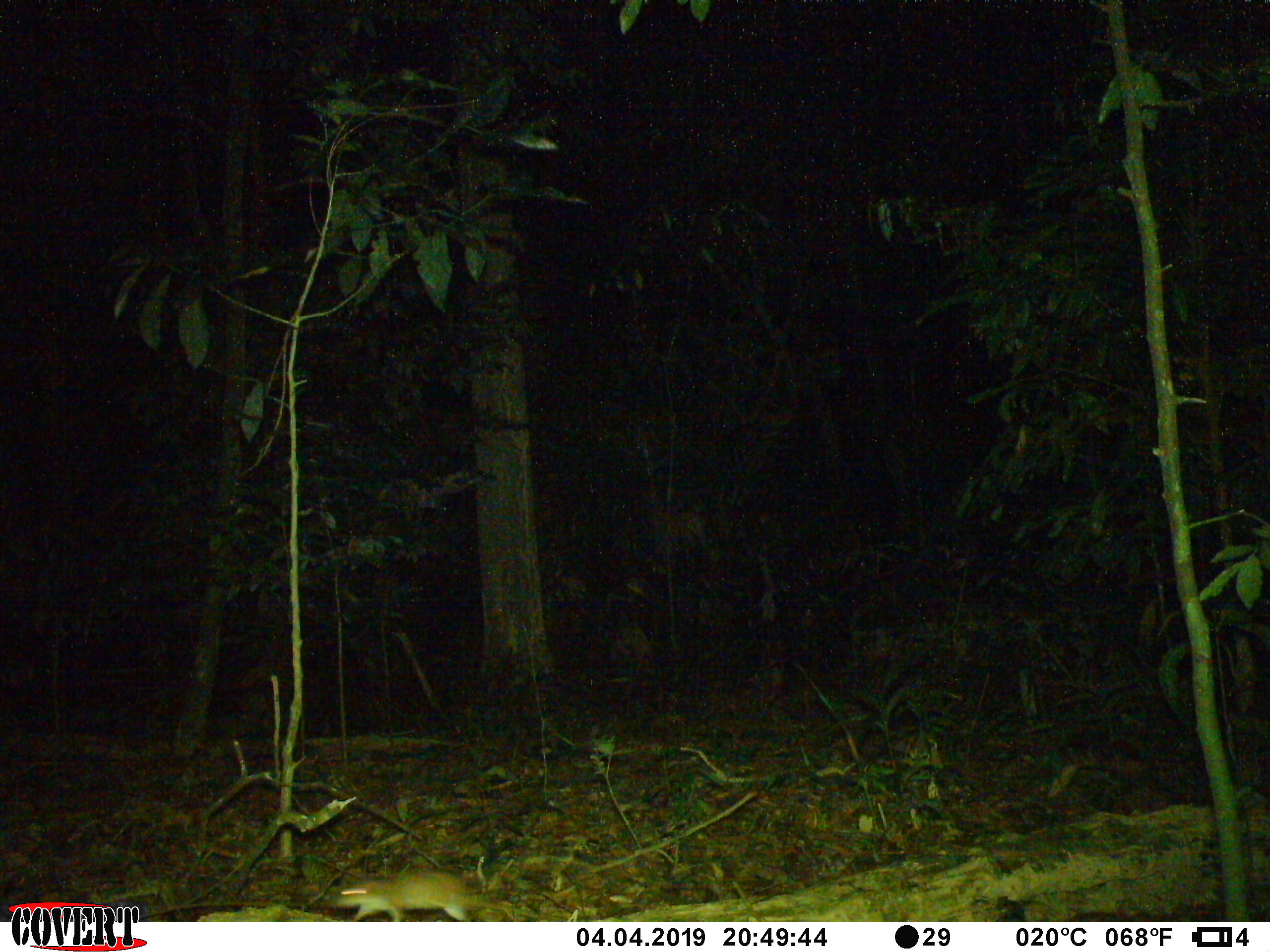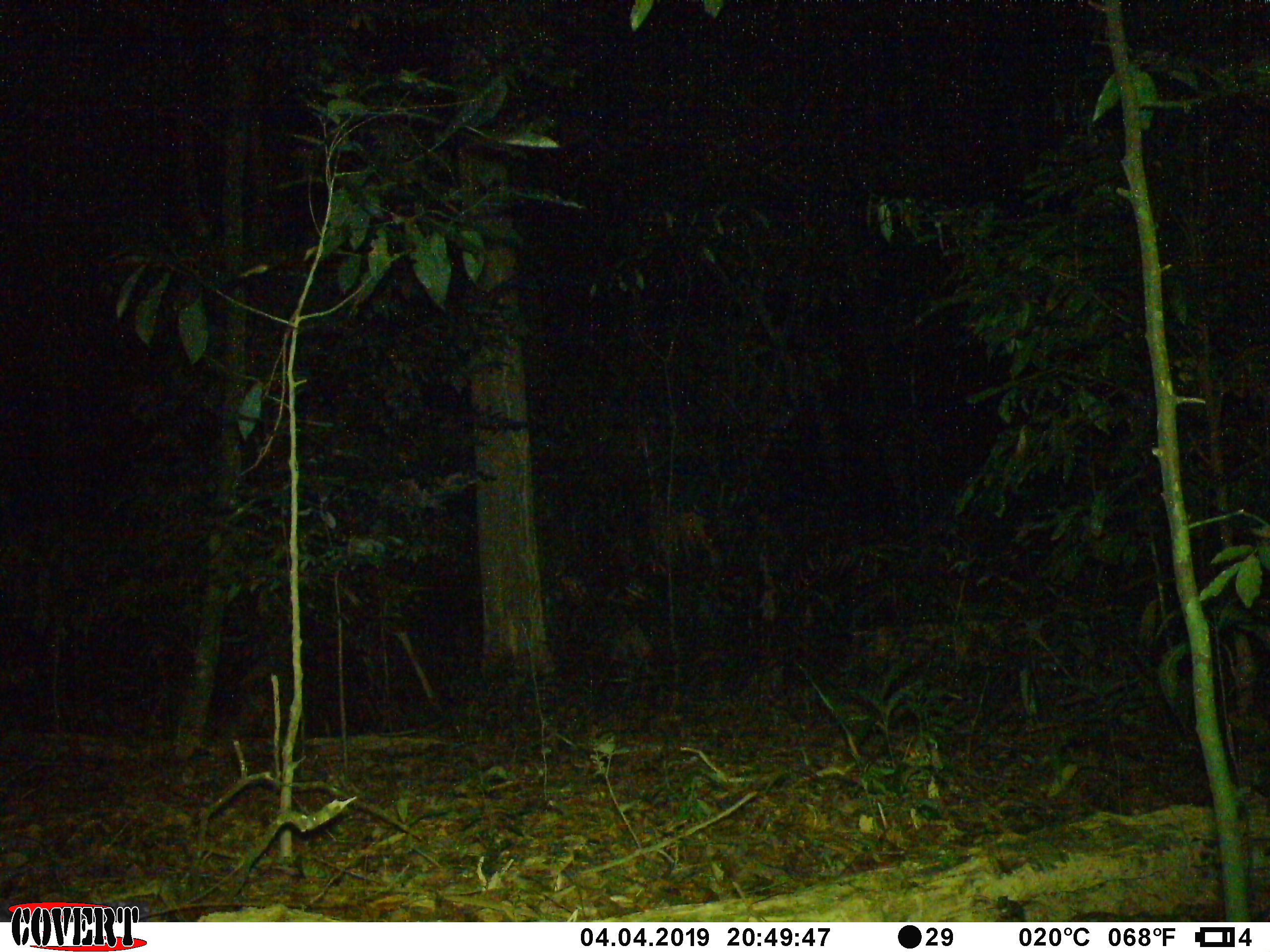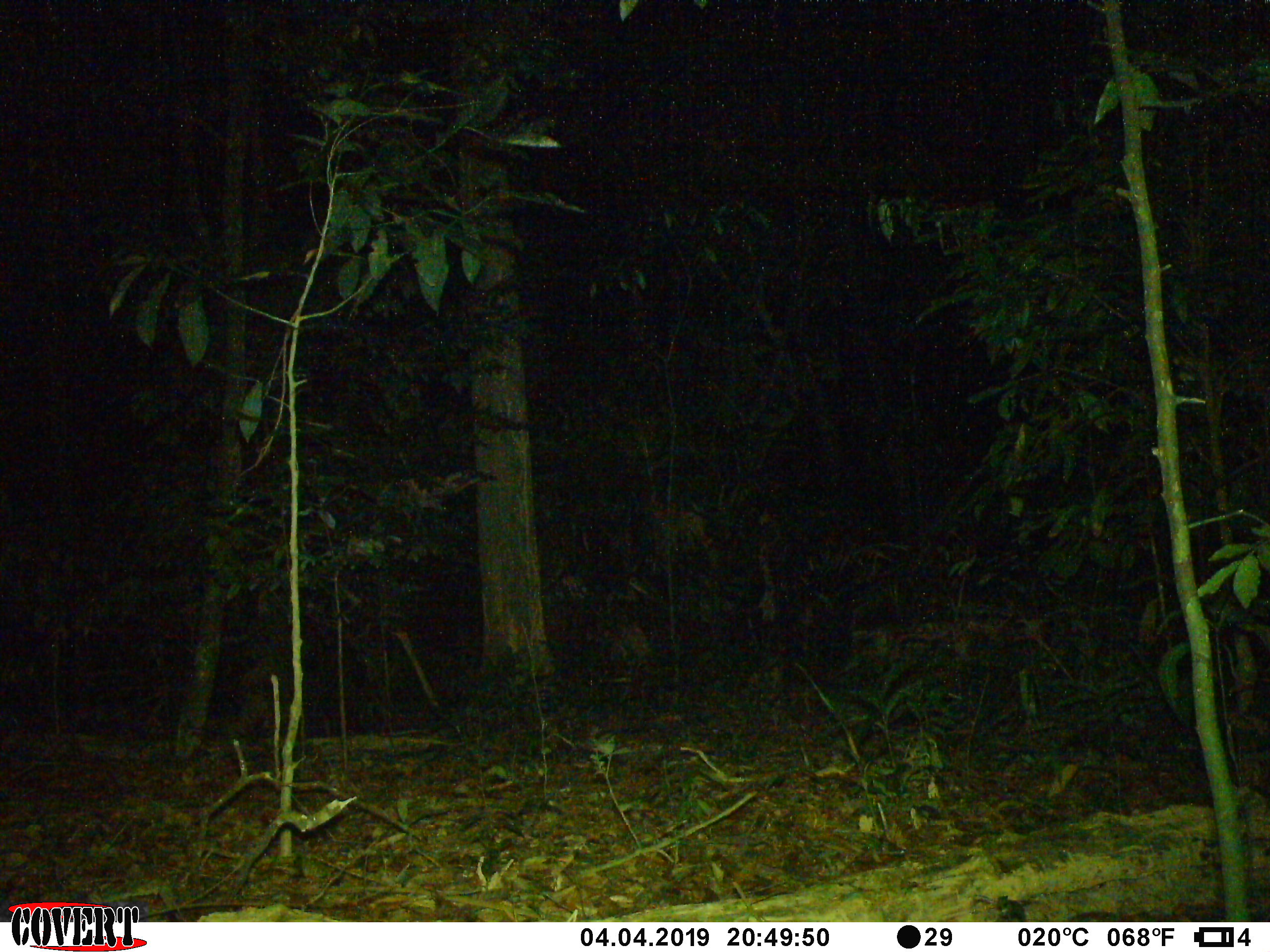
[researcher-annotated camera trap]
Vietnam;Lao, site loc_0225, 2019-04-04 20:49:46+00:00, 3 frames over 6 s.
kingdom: Animalia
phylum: Chordata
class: Mammalia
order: Rodentia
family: Muridae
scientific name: Muridae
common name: old-world mice and rats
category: unidentified murid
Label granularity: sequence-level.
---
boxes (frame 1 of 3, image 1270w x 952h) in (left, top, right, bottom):
unidentified murid: (334, 869, 518, 922)